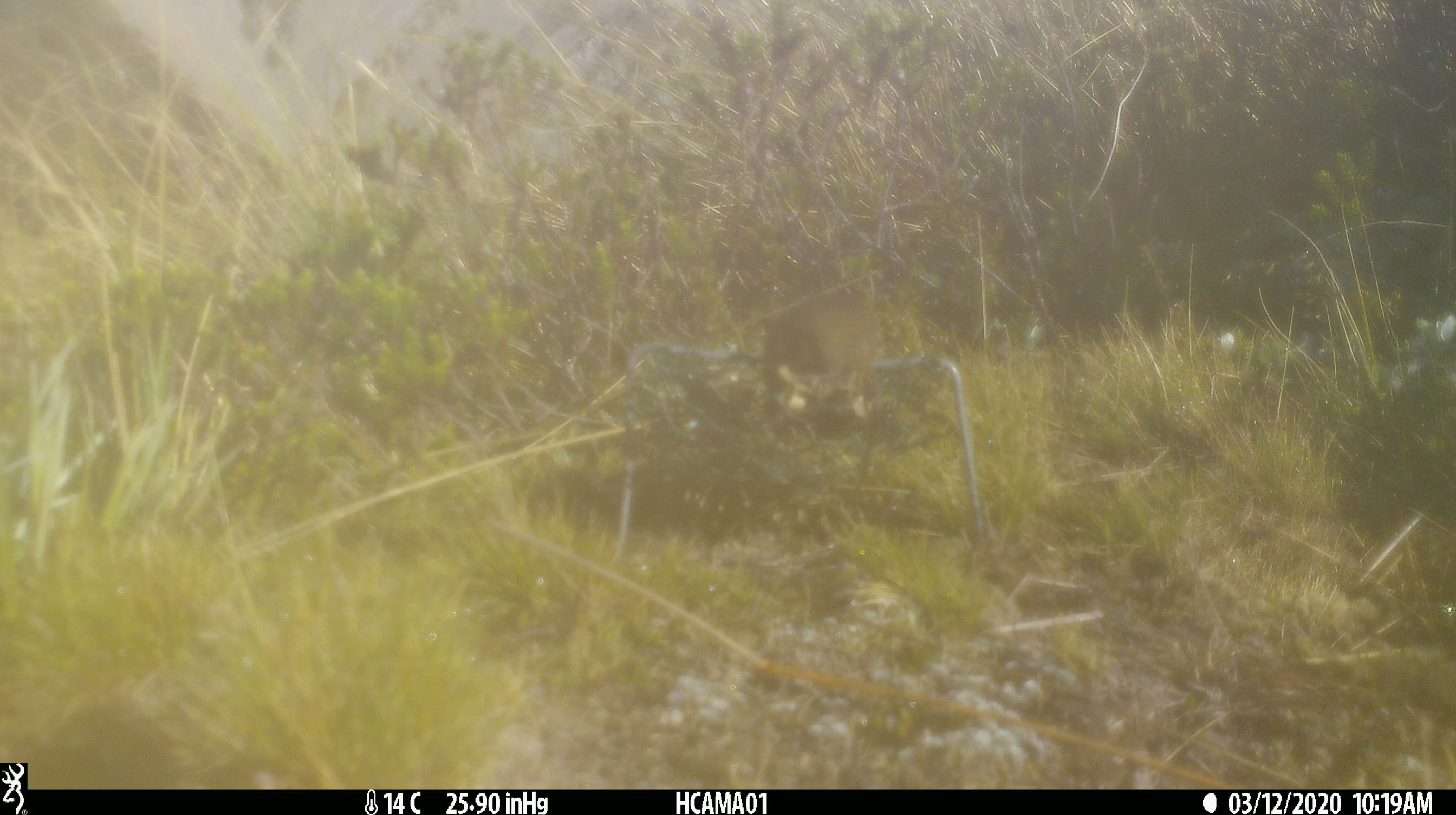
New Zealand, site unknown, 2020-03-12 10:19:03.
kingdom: Animalia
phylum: Chordata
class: Mammalia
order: Rodentia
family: Muridae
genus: Mus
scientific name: Mus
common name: mouse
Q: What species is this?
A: Mouse (Mus).